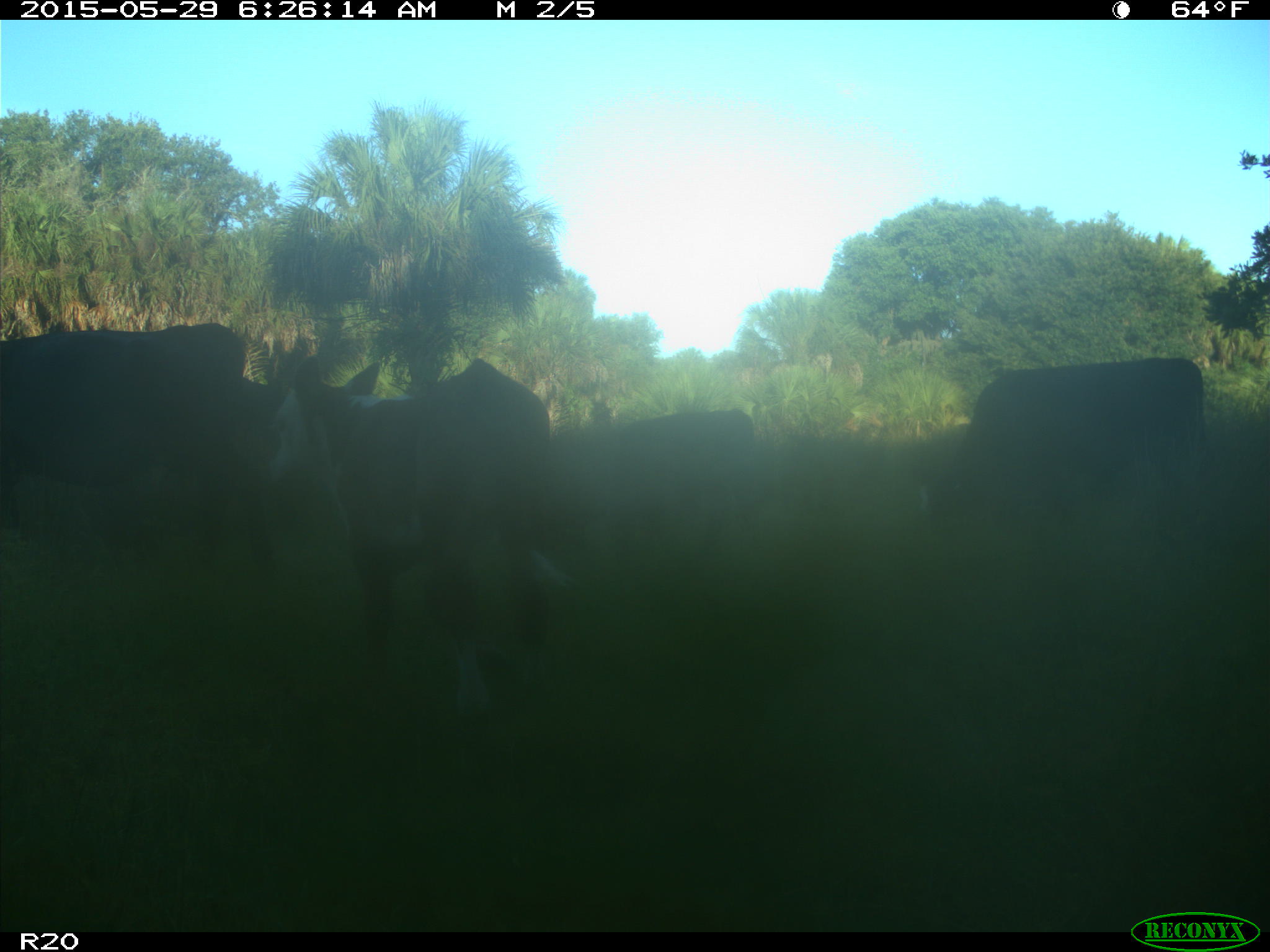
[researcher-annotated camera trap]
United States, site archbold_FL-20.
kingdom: Animalia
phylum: Chordata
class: Mammalia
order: Artiodactyla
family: Bovidae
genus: Bos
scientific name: Bos taurus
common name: domestic cow